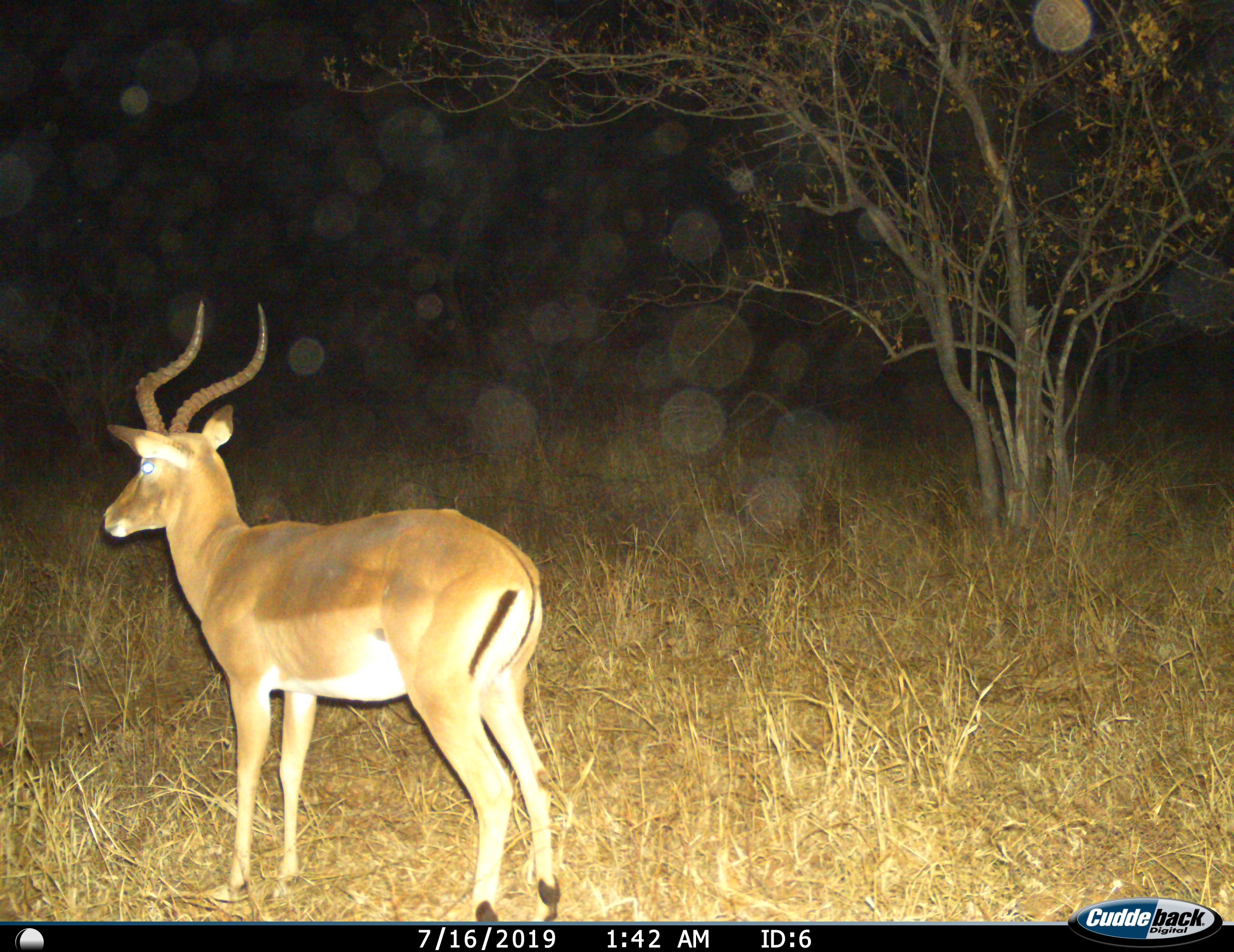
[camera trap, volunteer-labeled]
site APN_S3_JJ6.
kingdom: Animalia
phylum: Chordata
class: Mammalia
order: Artiodactyla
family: Bovidae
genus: Aepyceros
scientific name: Aepyceros melampus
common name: impala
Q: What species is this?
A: Impala (Aepyceros melampus).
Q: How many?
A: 1.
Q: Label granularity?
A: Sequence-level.